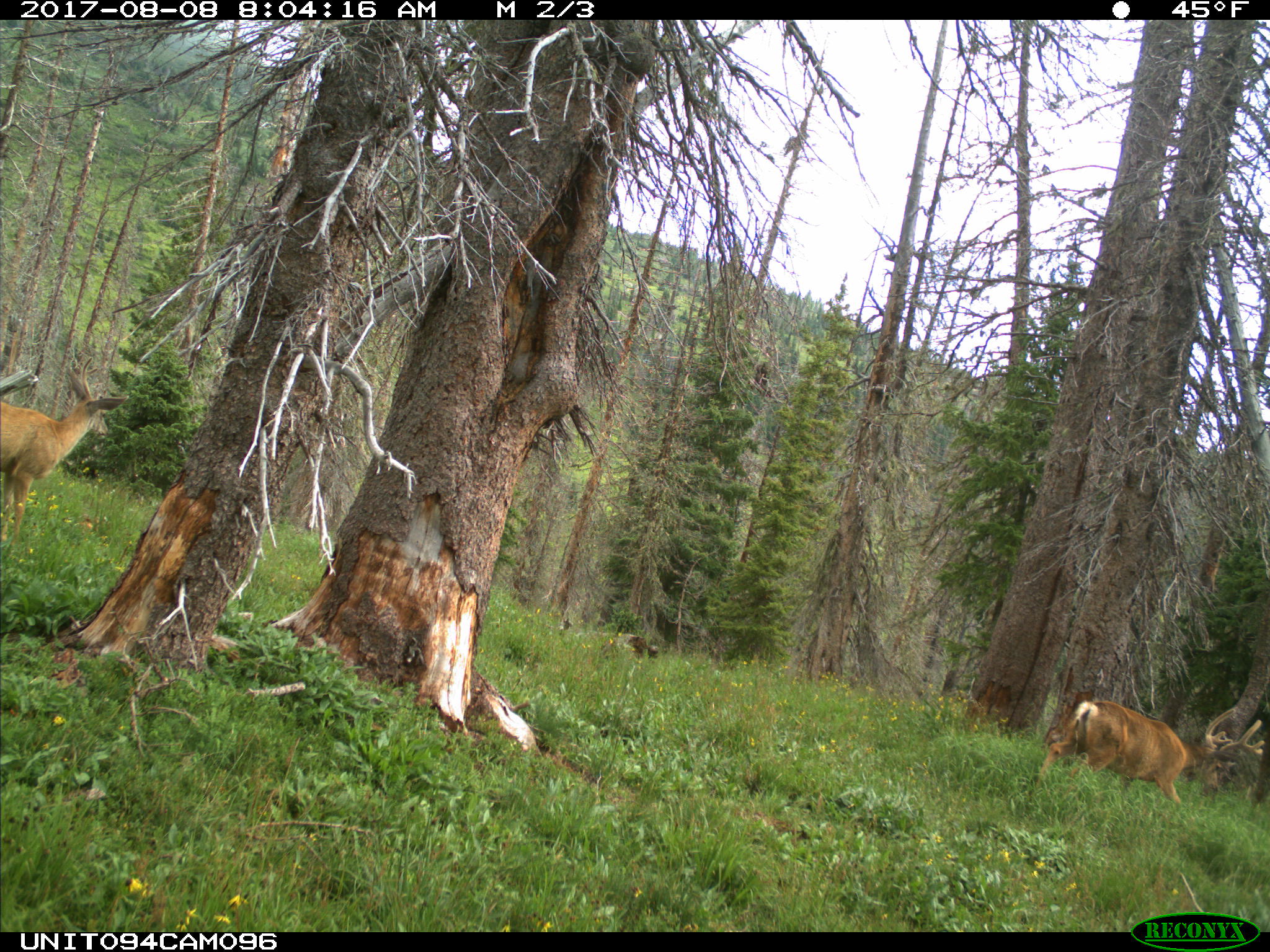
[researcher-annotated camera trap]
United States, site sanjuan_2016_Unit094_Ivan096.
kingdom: Animalia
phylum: Chordata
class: Mammalia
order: Artiodactyla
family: Cervidae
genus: Odocoileus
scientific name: Odocoileus hemionus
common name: mule deer